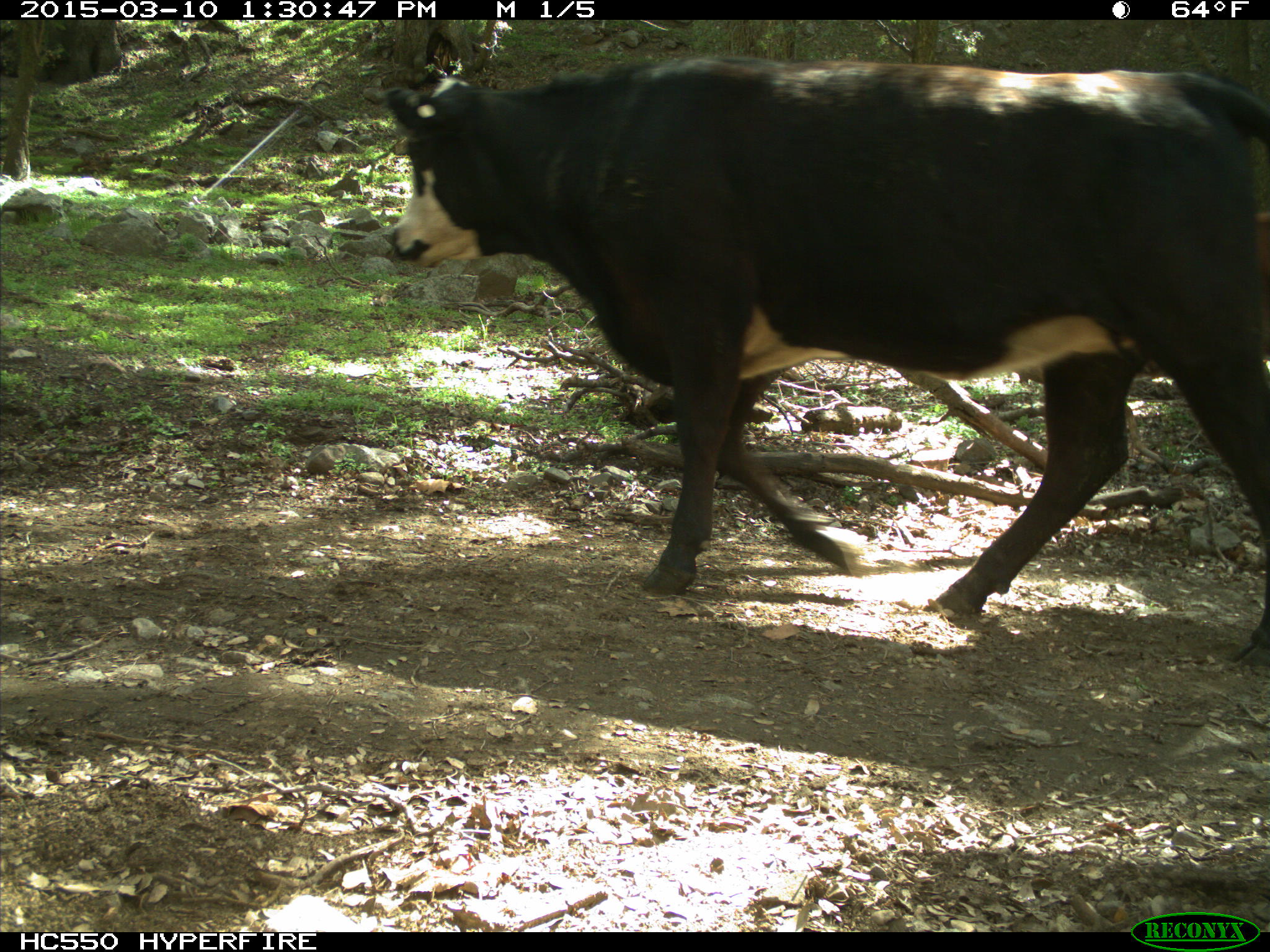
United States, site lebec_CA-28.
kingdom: Animalia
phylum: Chordata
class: Mammalia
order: Artiodactyla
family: Bovidae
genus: Bos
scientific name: Bos taurus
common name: domestic cow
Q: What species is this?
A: Bos taurus (domestic cow).